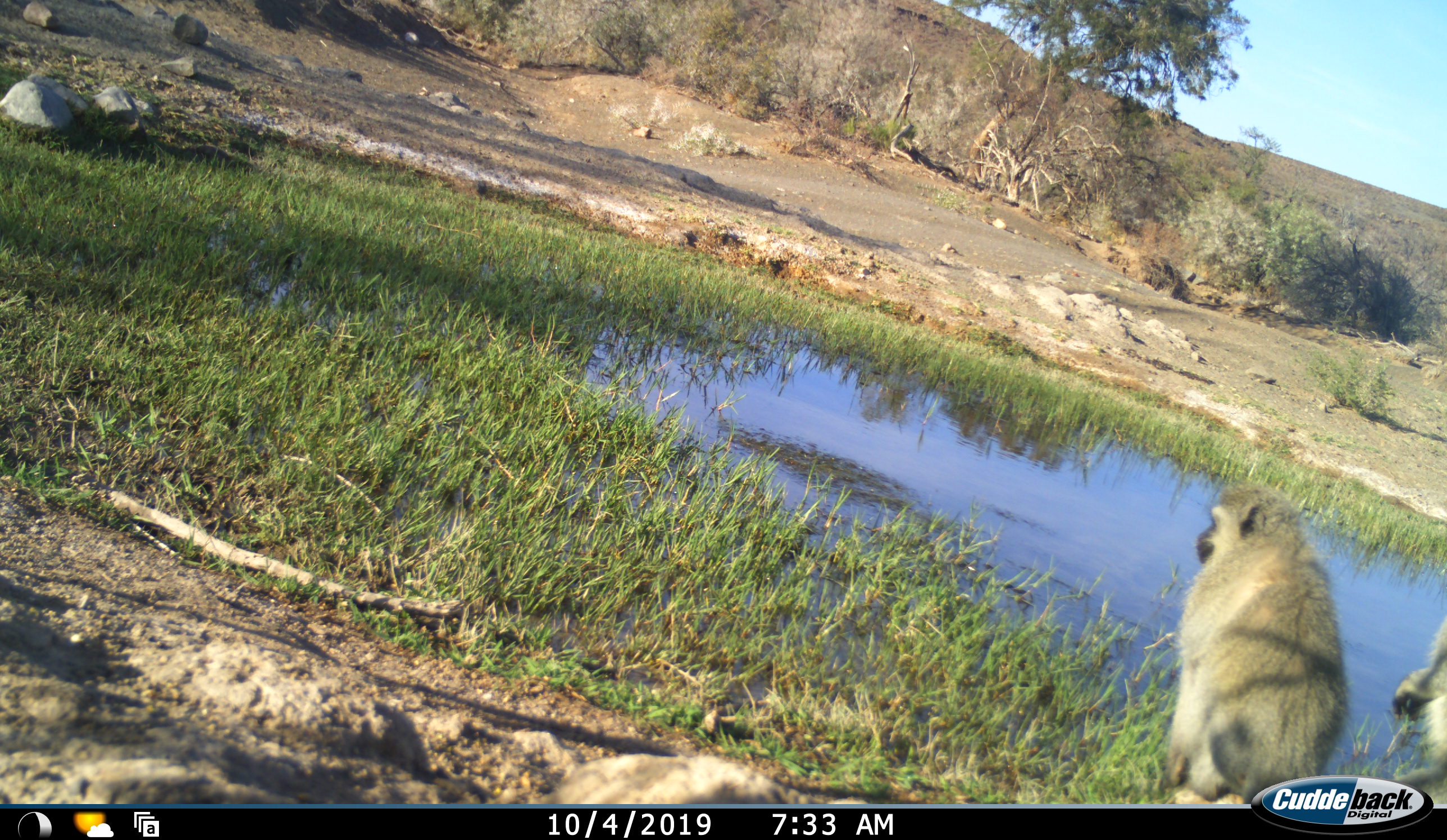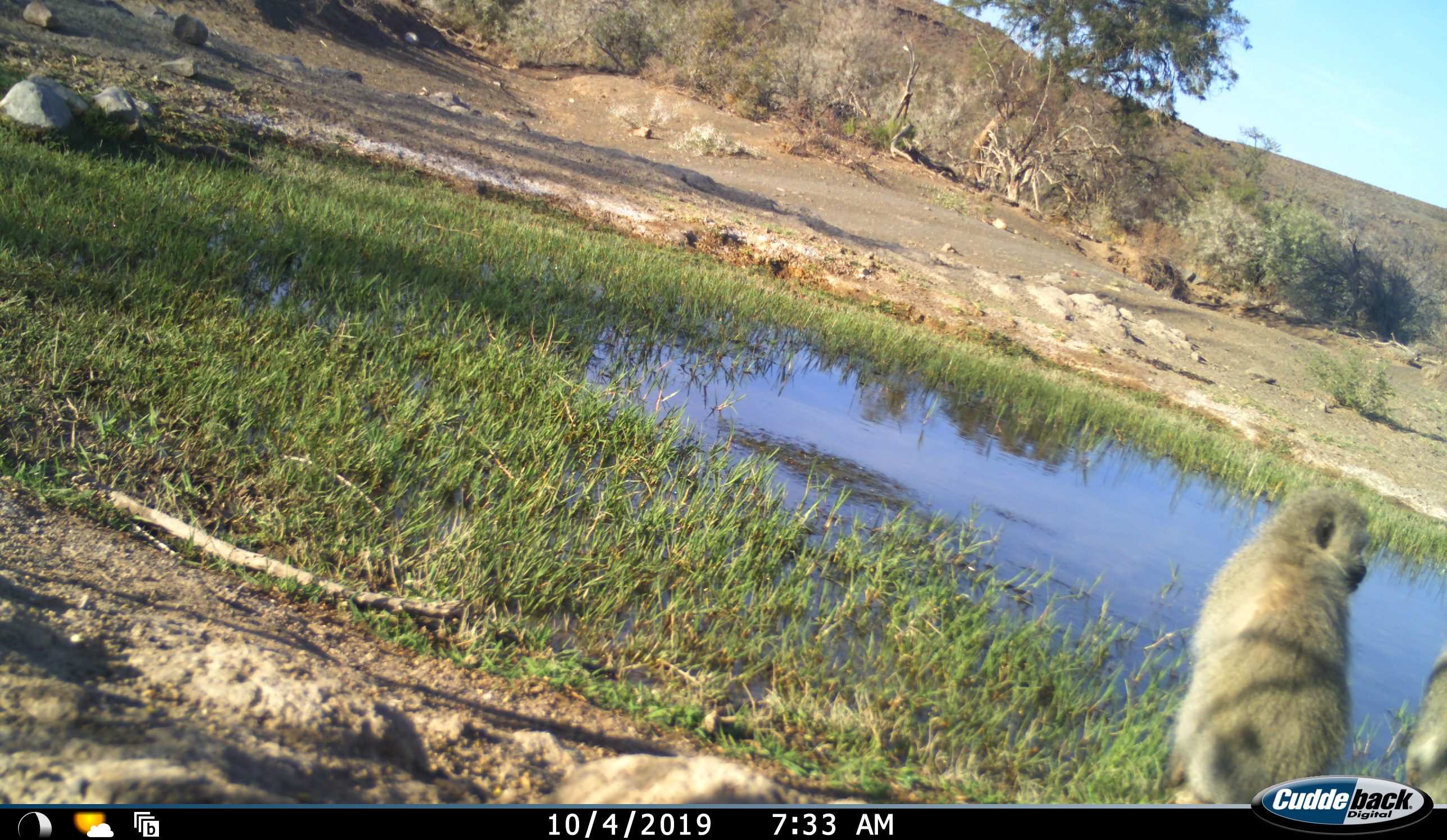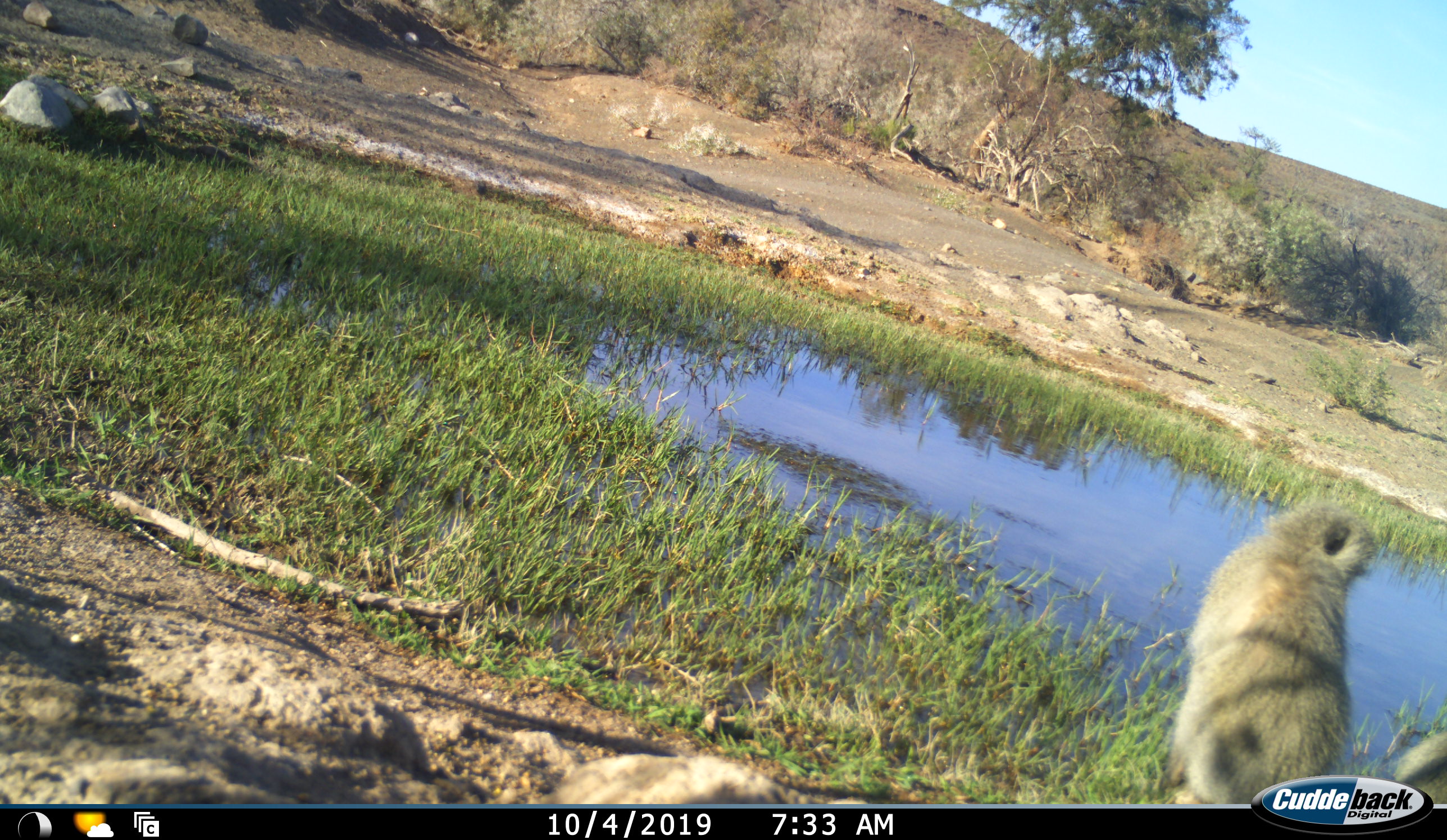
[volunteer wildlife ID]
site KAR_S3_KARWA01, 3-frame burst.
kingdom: Animalia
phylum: Chordata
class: Mammalia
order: Primates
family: Cercopithecidae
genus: Chlorocebus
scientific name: Chlorocebus pygerythrus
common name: vervet monkey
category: monkeyvervet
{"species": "monkeyvervet (vervet monkey) (Chlorocebus pygerythrus)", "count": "2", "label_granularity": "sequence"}